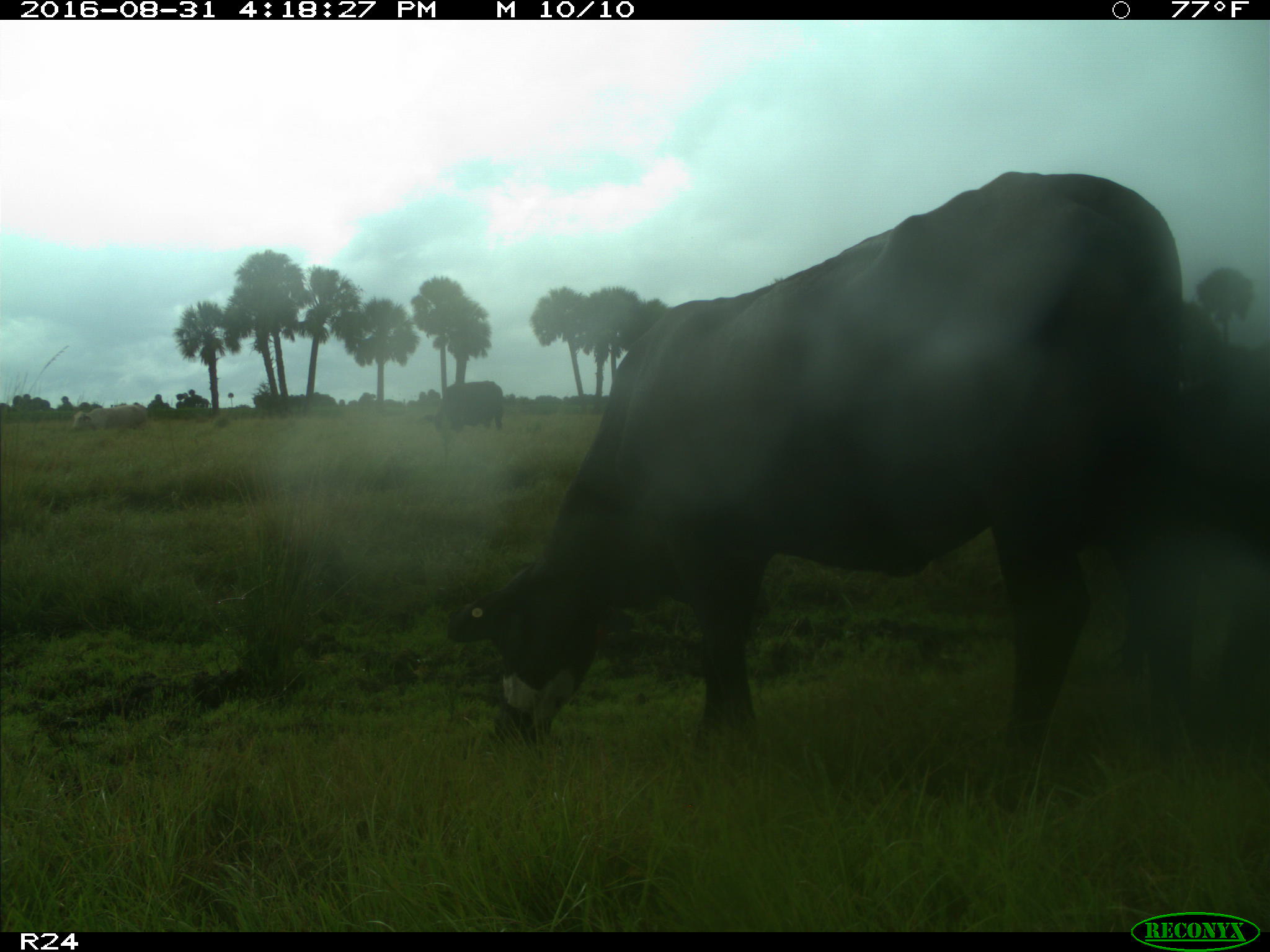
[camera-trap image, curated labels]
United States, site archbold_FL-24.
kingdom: Animalia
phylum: Chordata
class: Mammalia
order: Artiodactyla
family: Bovidae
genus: Bos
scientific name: Bos taurus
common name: domestic cow